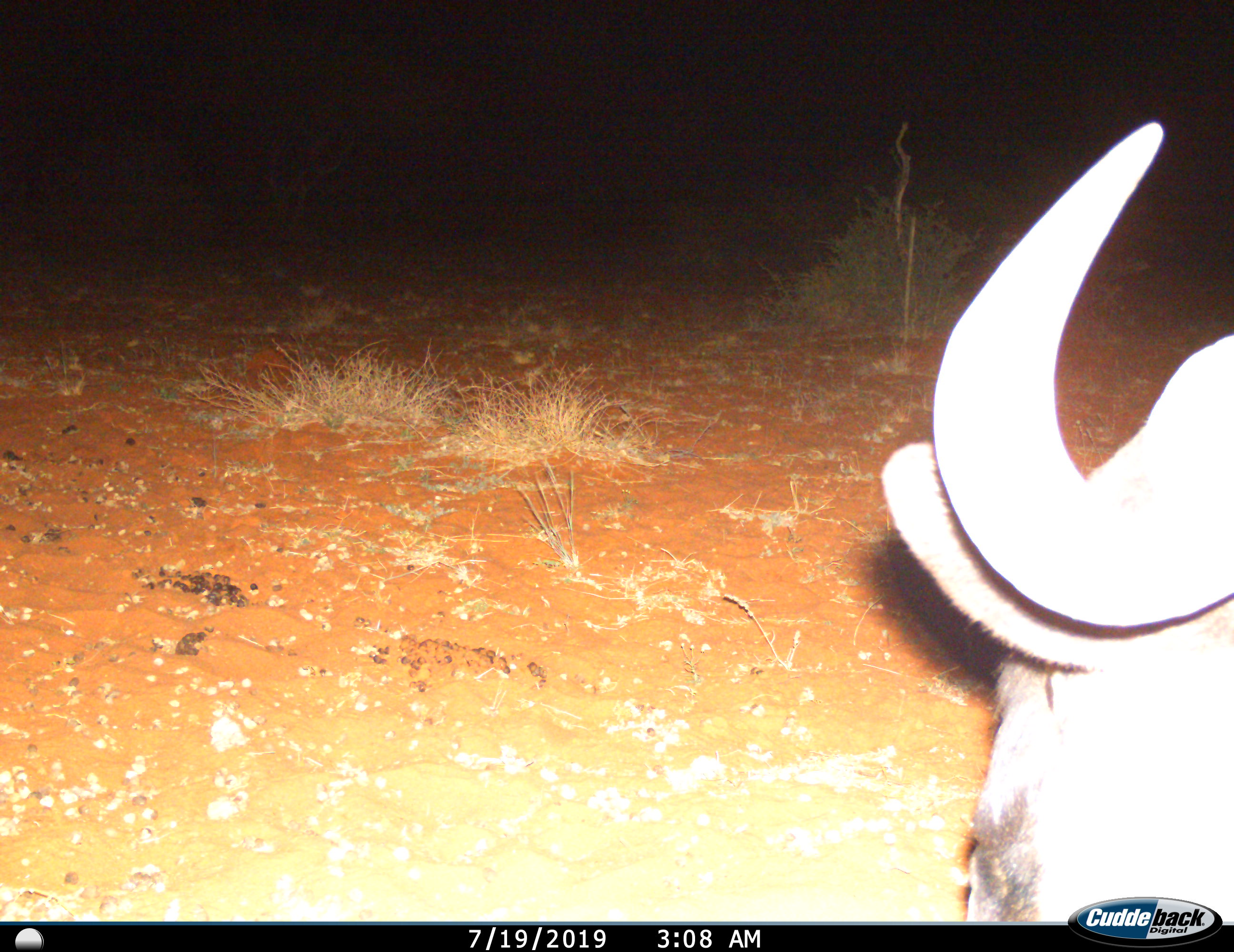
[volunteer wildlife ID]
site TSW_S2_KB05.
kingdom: Animalia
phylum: Chordata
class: Mammalia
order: Artiodactyla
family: Bovidae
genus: Connochaetes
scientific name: Connochaetes taurinus taurinus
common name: blue wildebeest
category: wildebeestblue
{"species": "wildebeestblue (blue wildebeest) (Connochaetes taurinus taurinus)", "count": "1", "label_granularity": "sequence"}